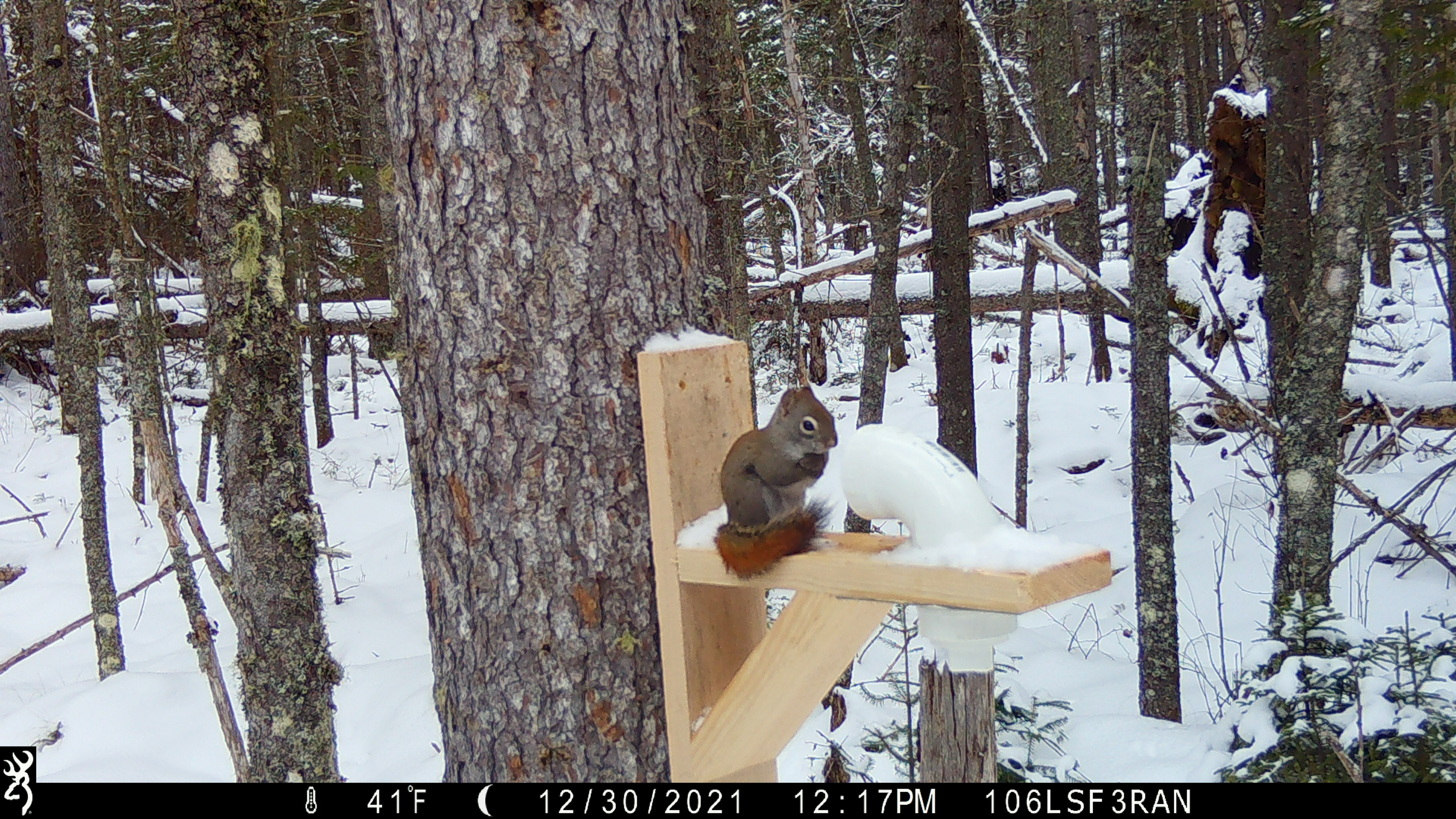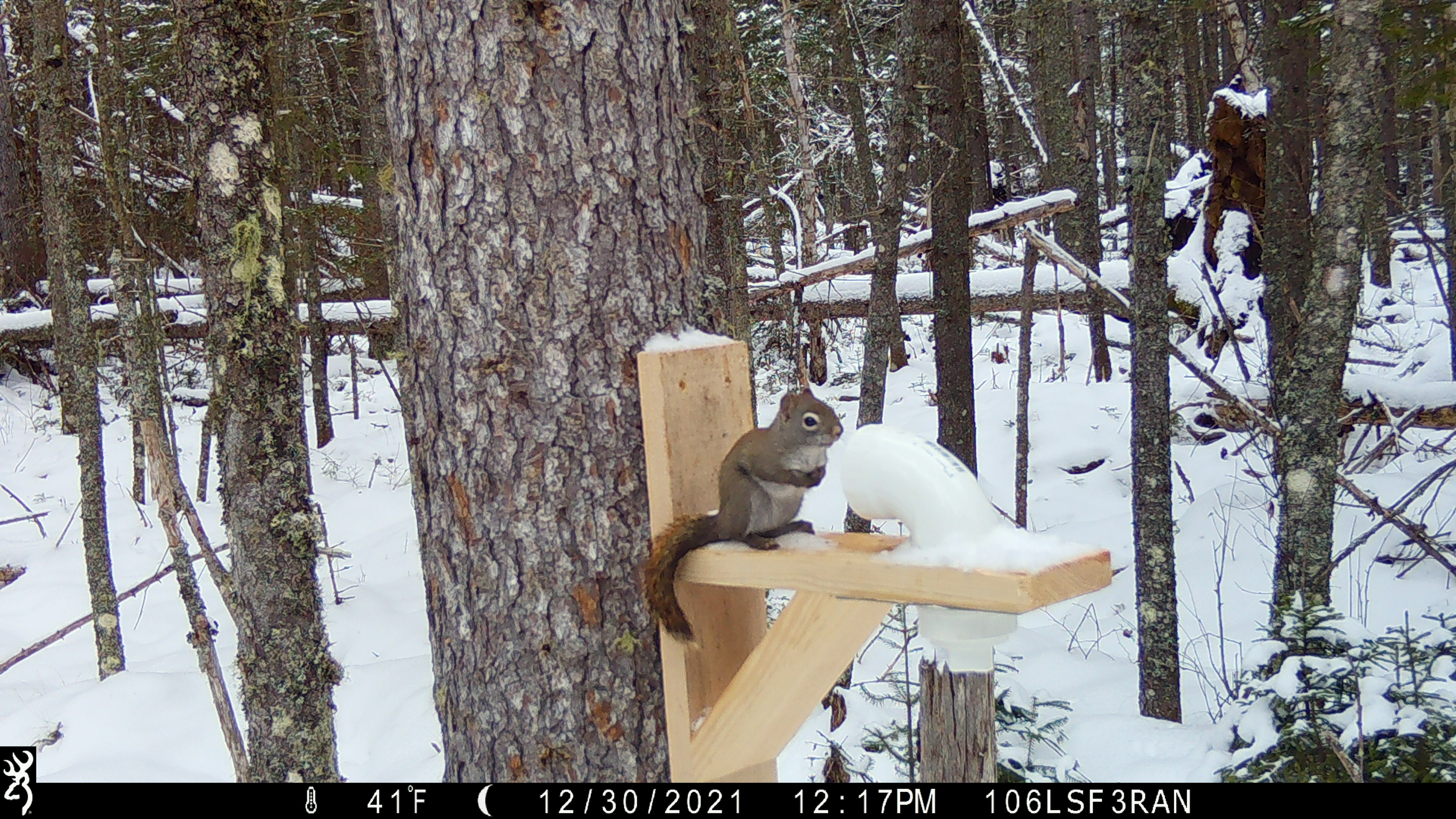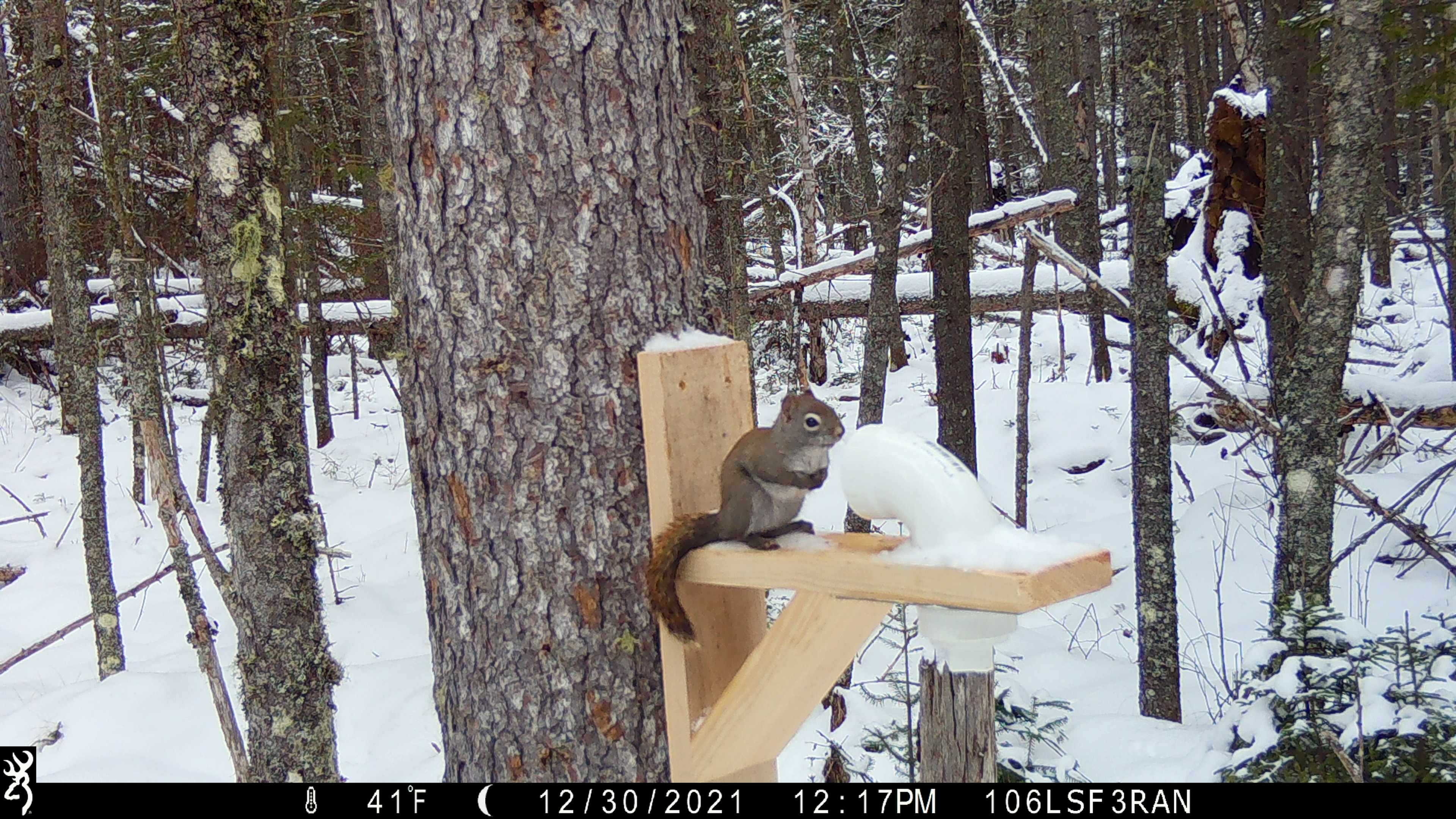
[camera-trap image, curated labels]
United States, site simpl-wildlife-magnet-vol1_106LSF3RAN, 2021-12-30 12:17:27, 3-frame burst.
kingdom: Animalia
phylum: Chordata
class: Mammalia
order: Rodentia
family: Sciuridae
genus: Tamiasciurus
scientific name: Tamiasciurus hudsonicus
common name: red squirrel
Red squirrel (Tamiasciurus hudsonicus).